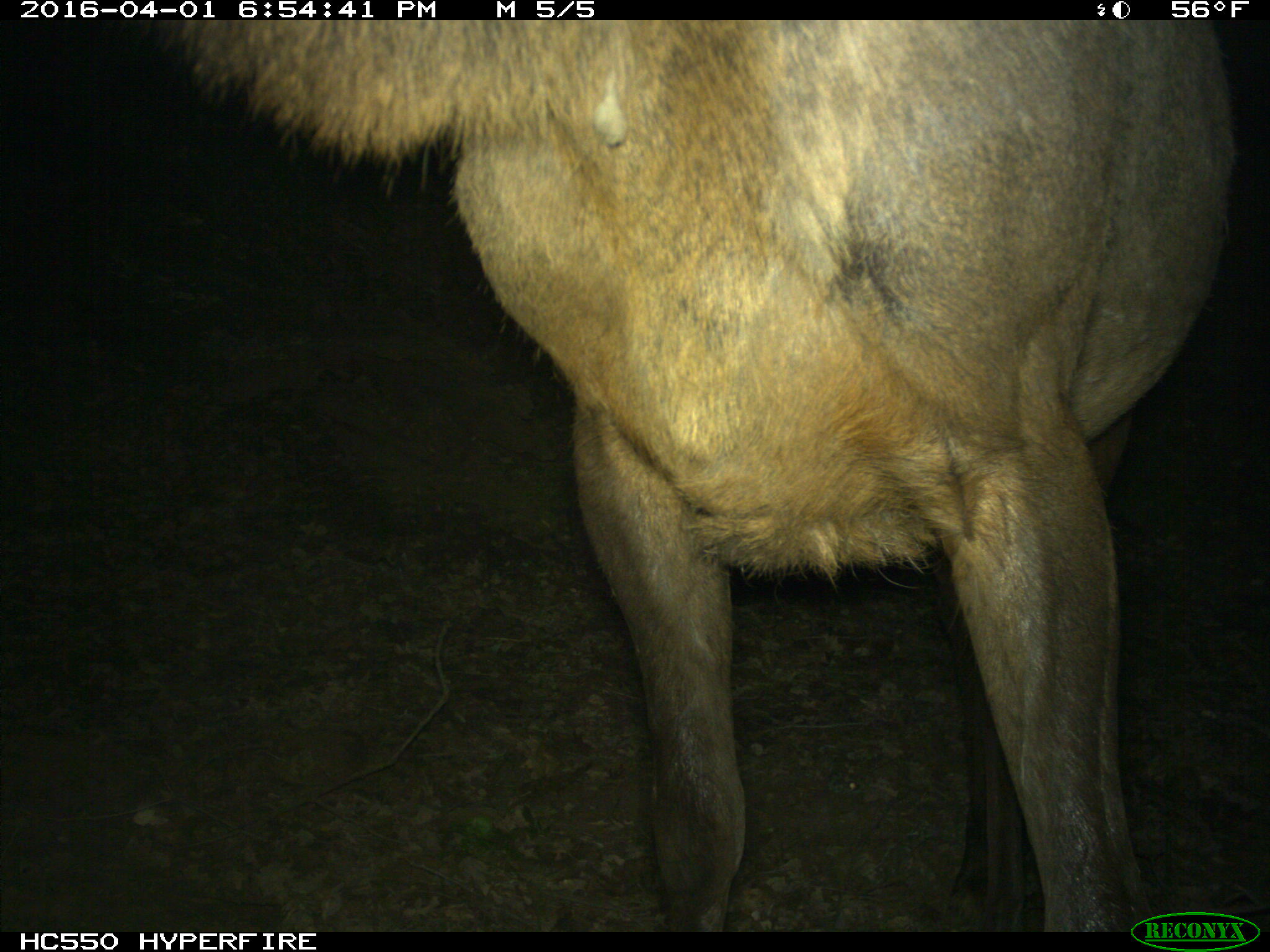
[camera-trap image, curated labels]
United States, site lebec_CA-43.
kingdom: Animalia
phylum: Chordata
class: Mammalia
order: Artiodactyla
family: Cervidae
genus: Cervus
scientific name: Cervus canadensis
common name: elk